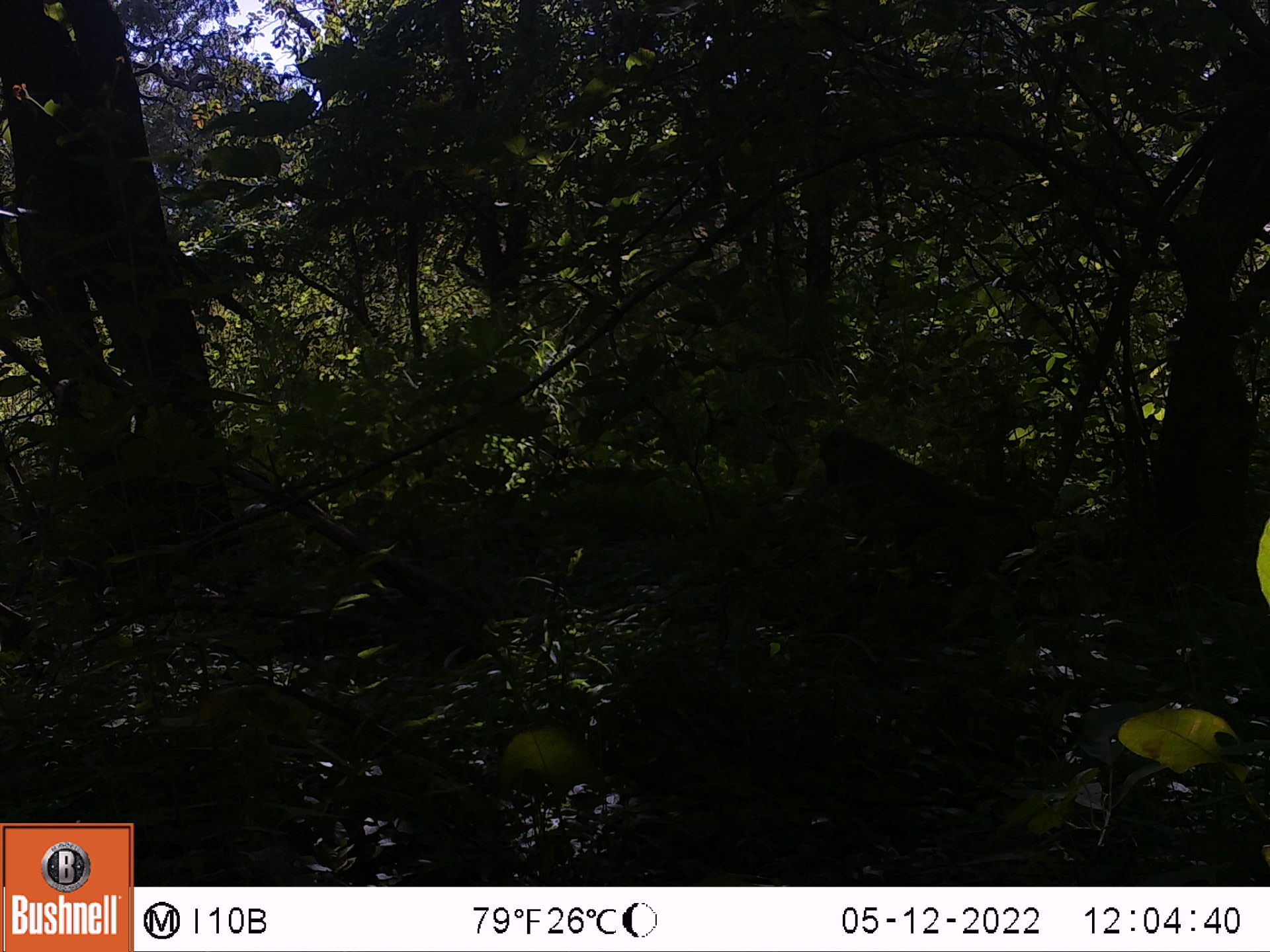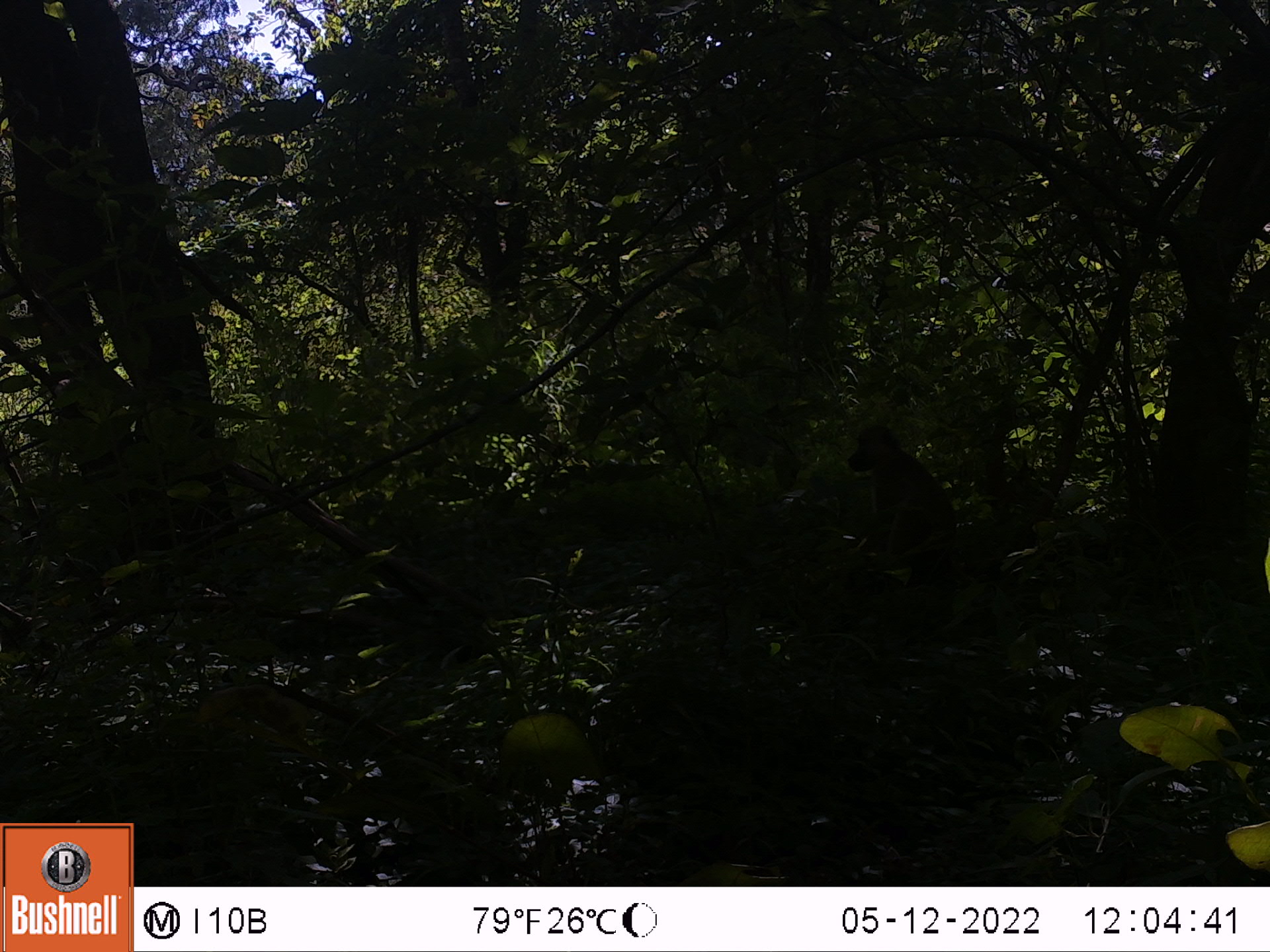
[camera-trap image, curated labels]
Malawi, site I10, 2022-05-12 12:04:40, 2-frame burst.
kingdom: Animalia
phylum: Chordata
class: Mammalia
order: Primates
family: Cercopithecidae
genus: Papio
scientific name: Papio cynocephalus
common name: yellow baboon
Yellow baboon (Papio cynocephalus), count 1.